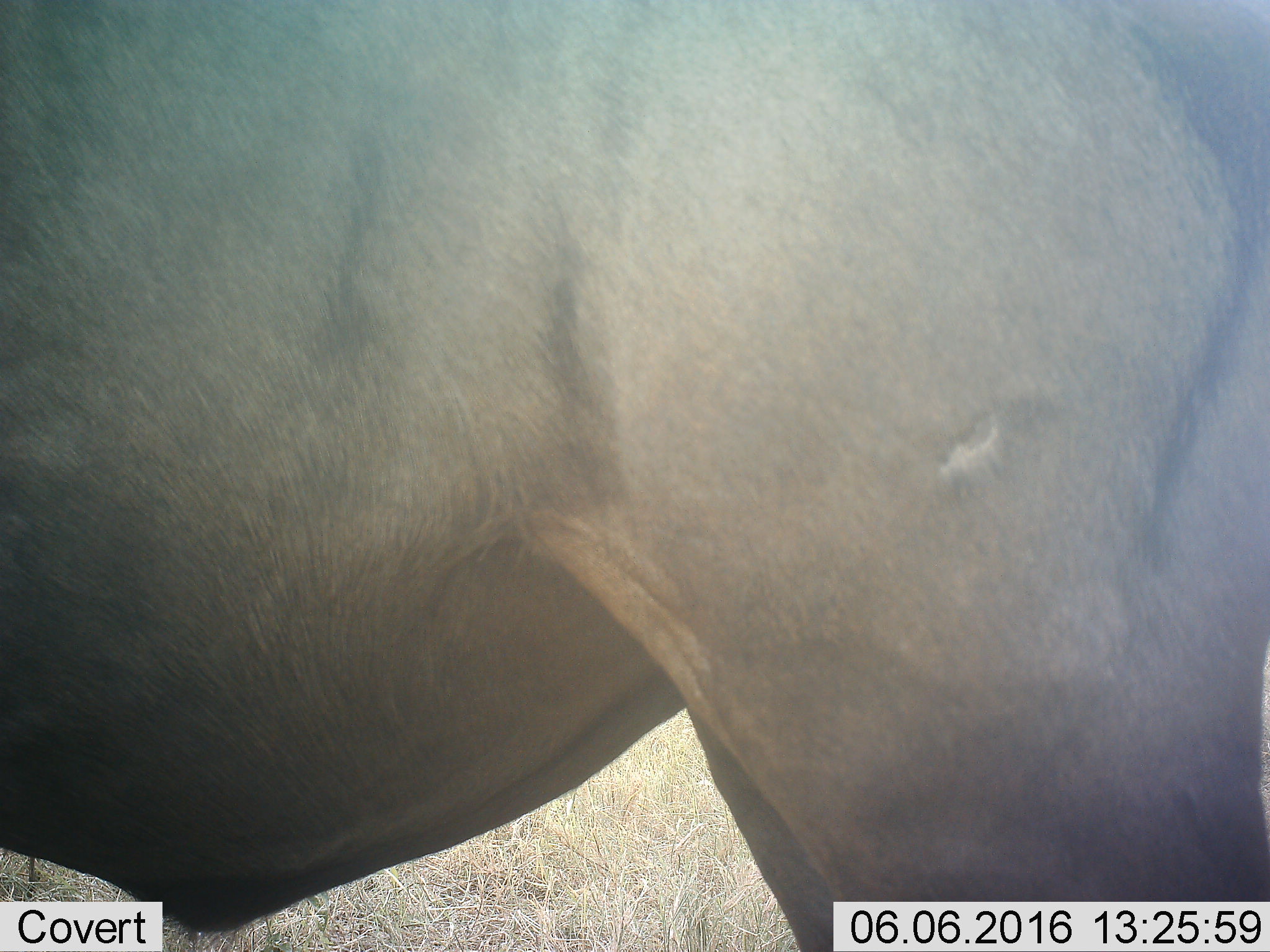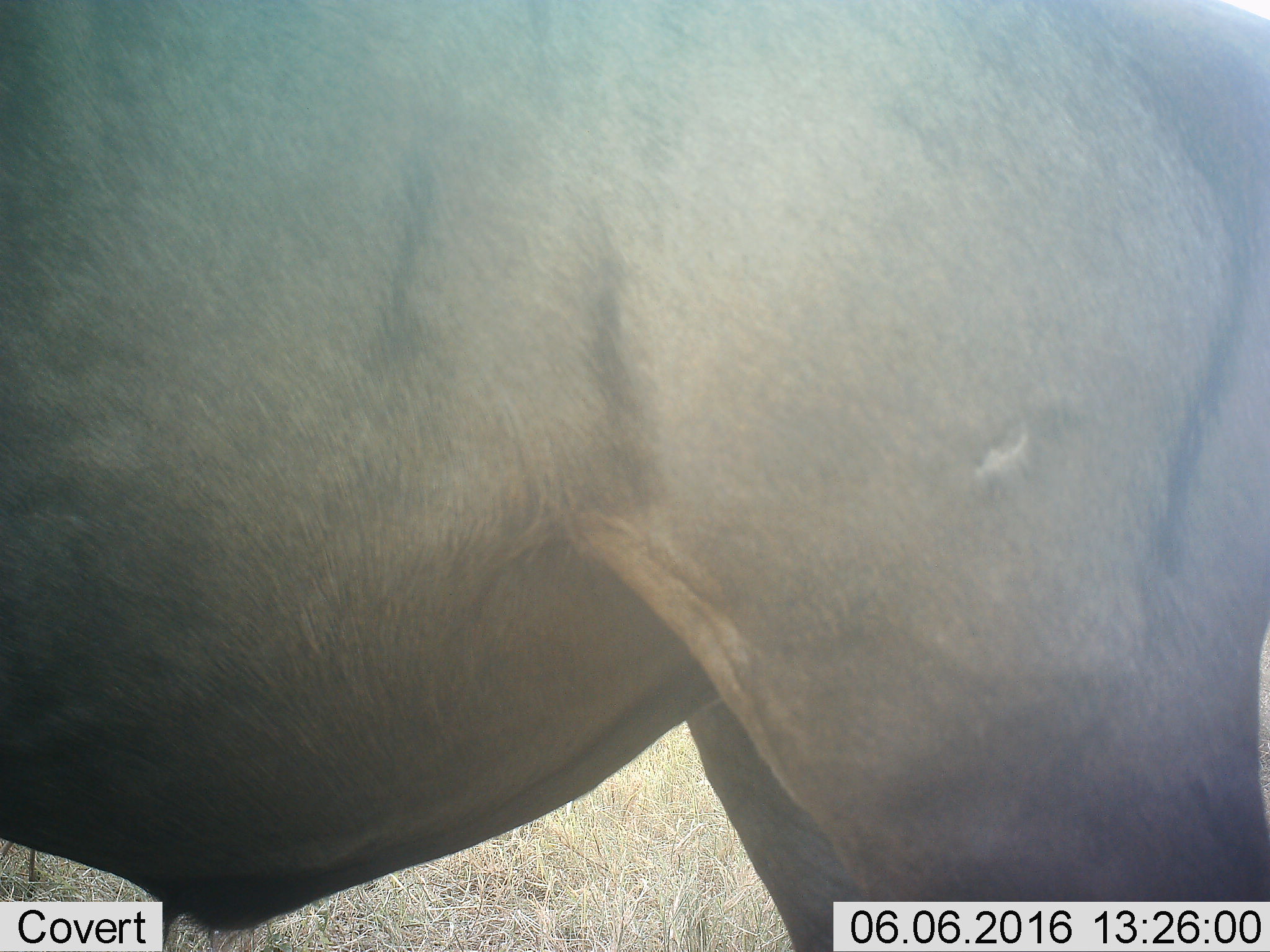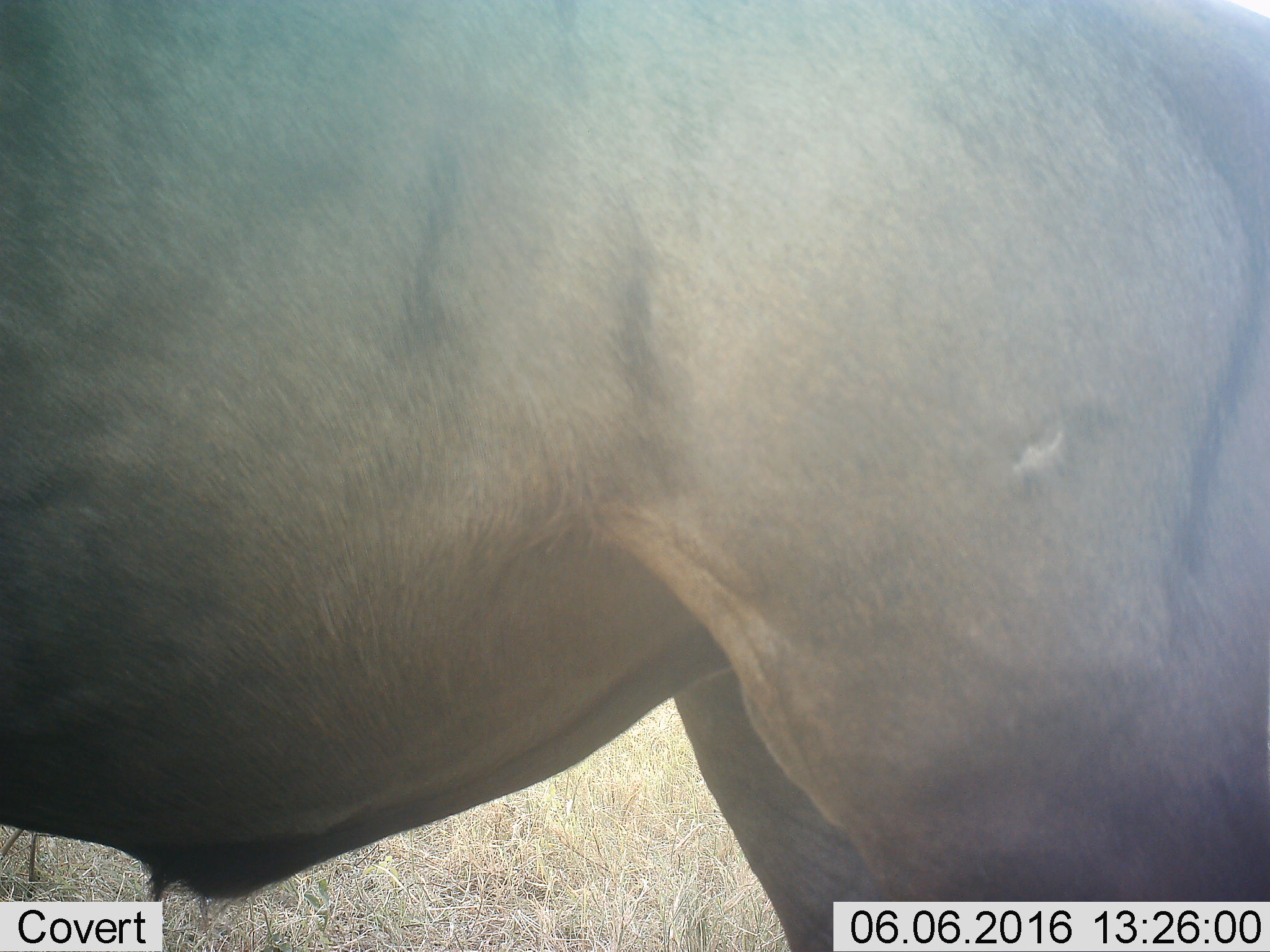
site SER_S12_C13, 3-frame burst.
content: unidentified animal